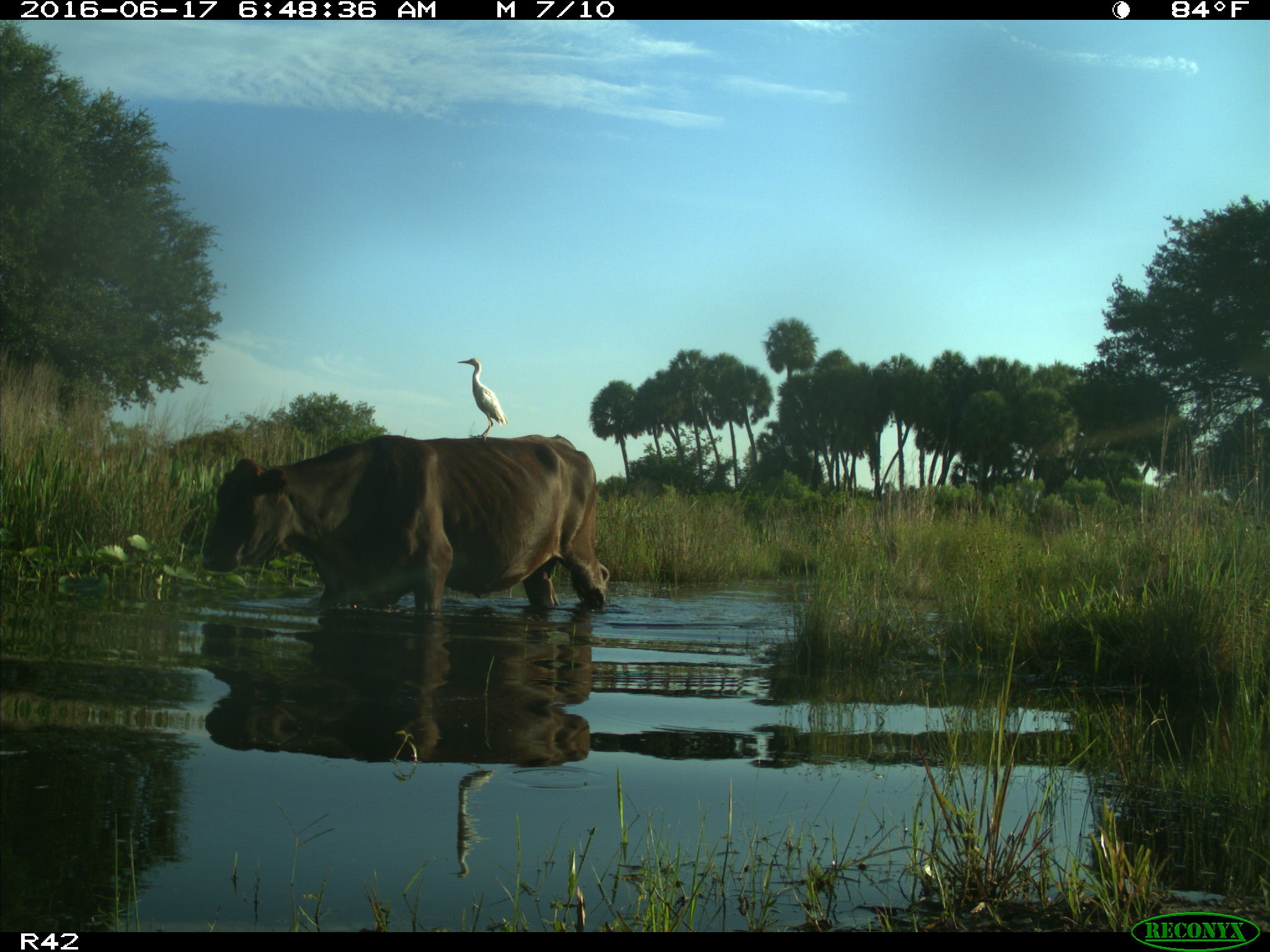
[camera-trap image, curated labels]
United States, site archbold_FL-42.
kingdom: Animalia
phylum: Chordata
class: Mammalia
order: Artiodactyla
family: Bovidae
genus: Bos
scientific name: Bos taurus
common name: domestic cow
Bos taurus (domestic cow).